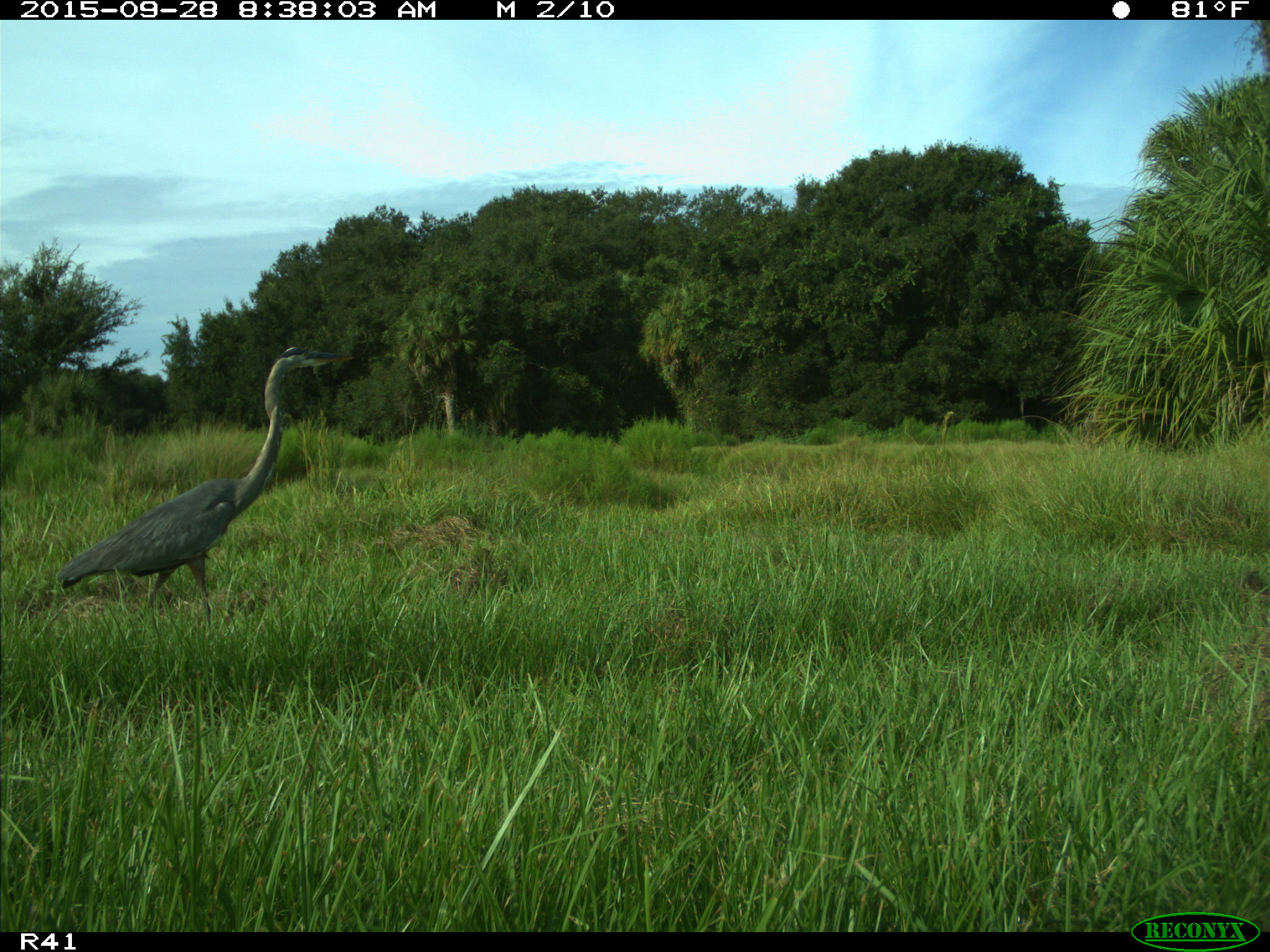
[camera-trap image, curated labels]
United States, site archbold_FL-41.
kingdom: Animalia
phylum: Chordata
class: Aves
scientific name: Aves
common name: birds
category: unidentified bird